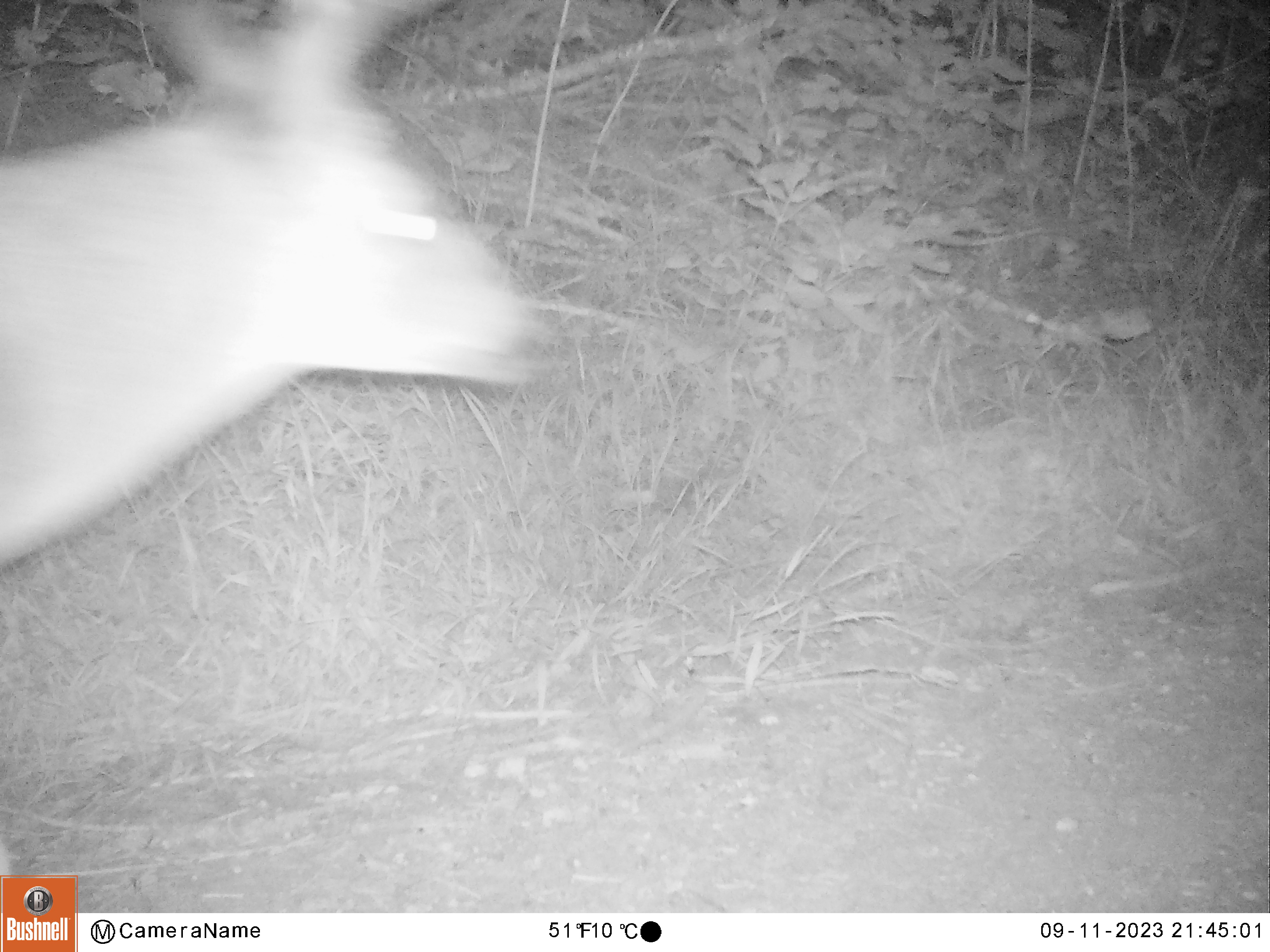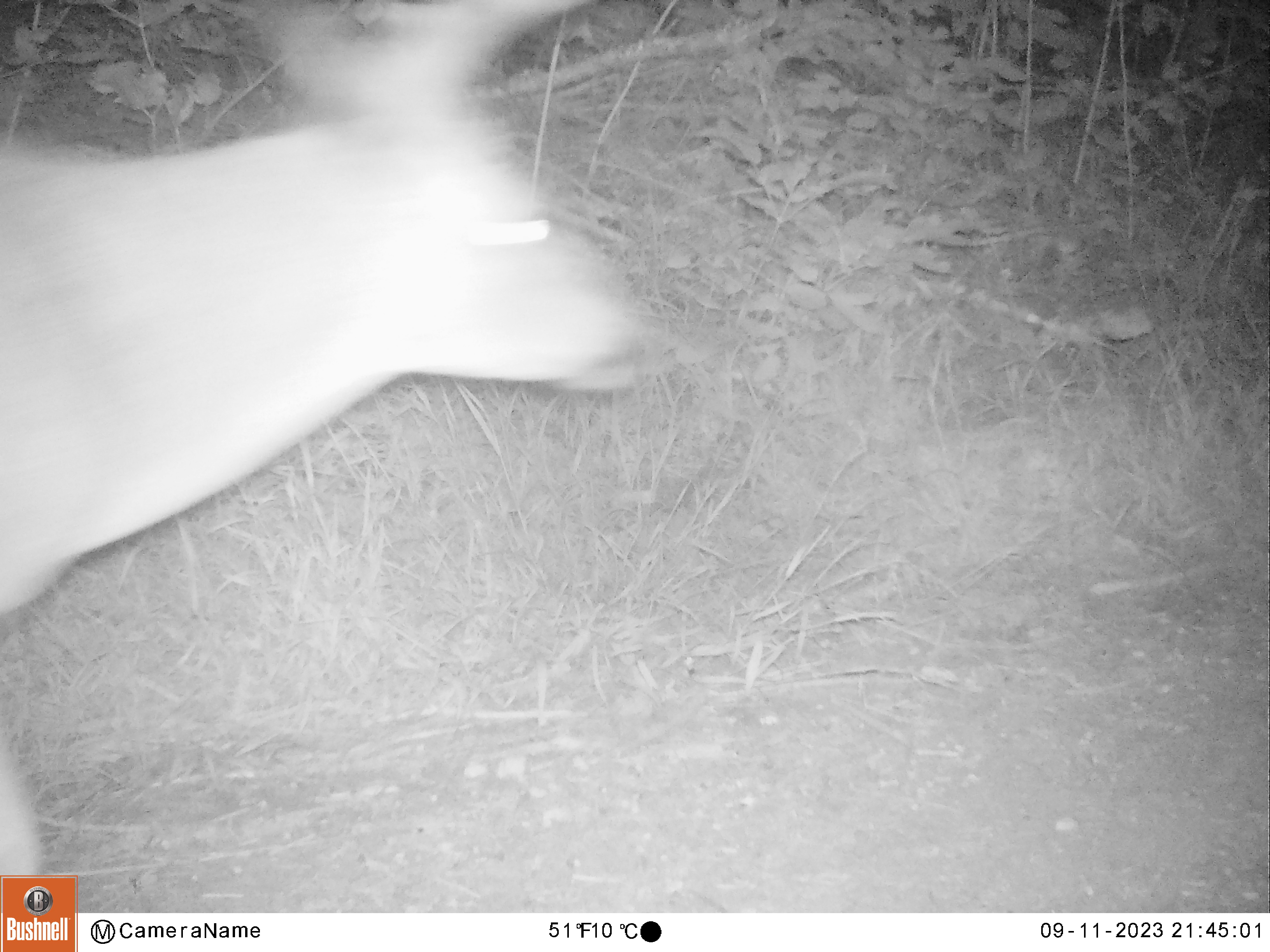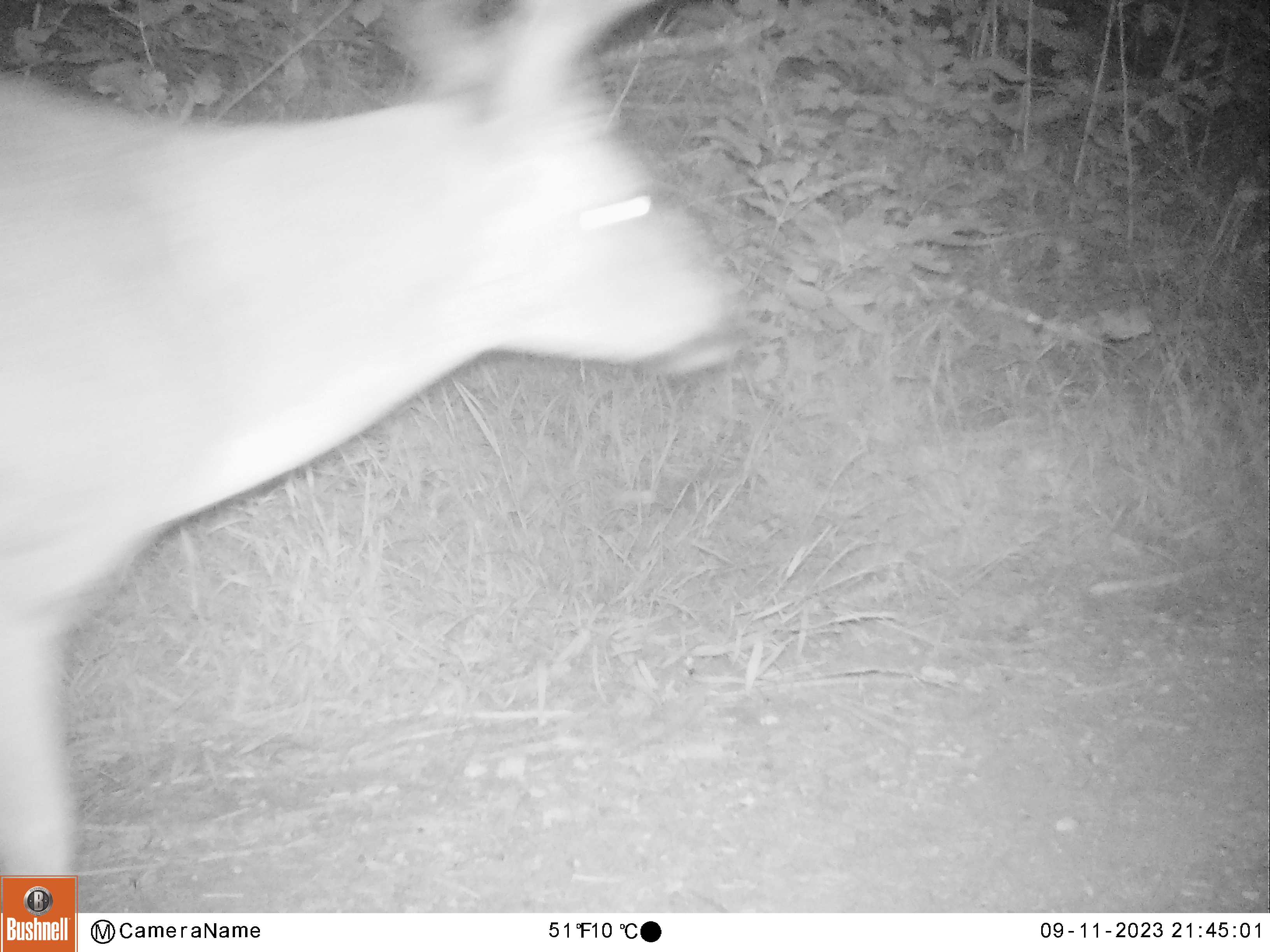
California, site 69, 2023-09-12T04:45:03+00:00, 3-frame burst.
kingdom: Animalia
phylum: Chordata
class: Mammalia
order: Artiodactyla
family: Cervidae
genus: Odocoileus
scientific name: Odocoileus hemionus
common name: mule deer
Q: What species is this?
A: Mule deer (Odocoileus hemionus).